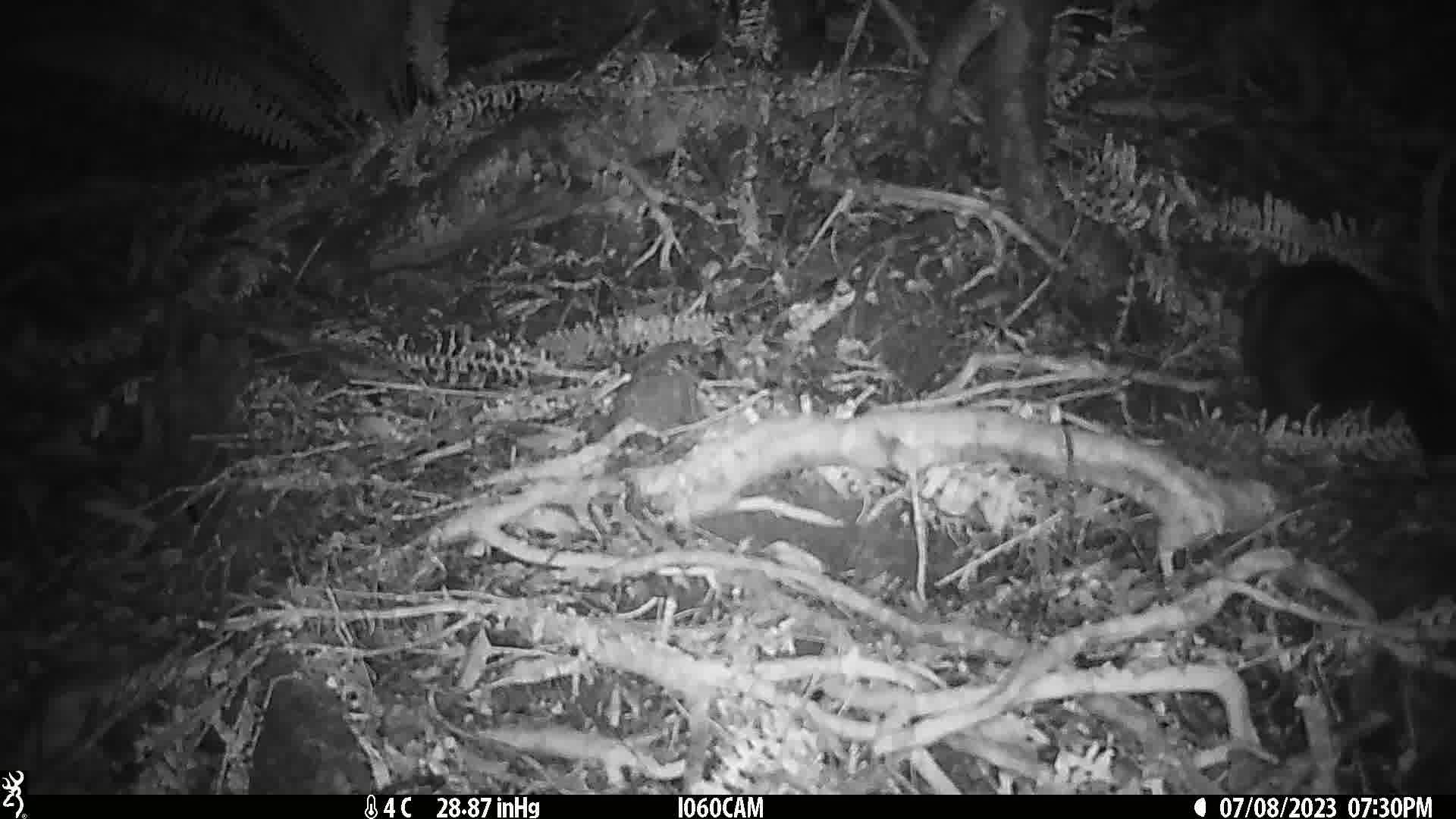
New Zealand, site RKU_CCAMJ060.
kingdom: Animalia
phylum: Chordata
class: Mammalia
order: Diprotodontia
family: Phalangeridae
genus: Trichosurus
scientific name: Trichosurus vulpecula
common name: common brushtail possum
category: possum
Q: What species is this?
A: Possum (common brushtail possum) (Trichosurus vulpecula).